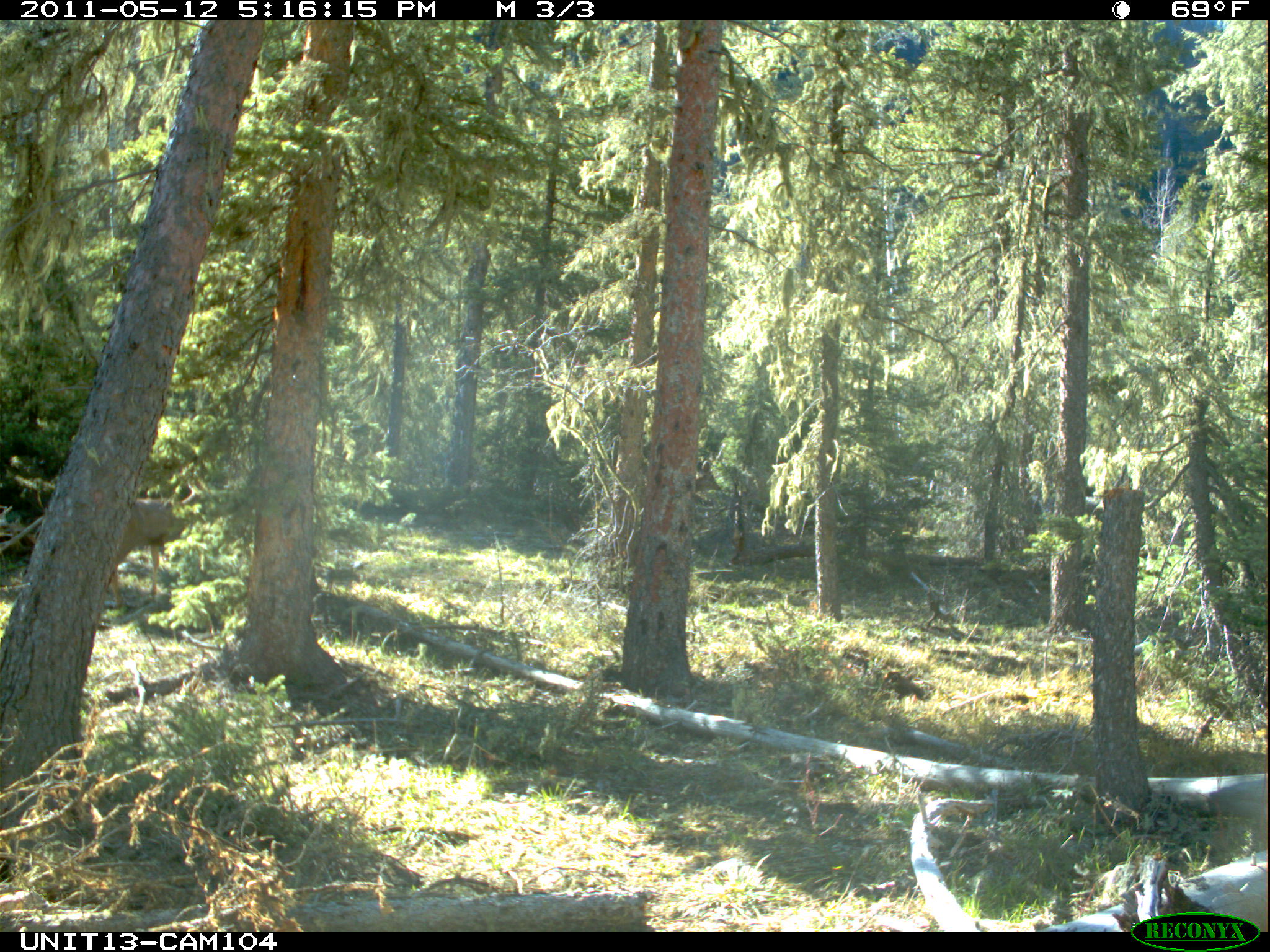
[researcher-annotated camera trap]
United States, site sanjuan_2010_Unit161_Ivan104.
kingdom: Animalia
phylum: Chordata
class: Mammalia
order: Artiodactyla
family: Cervidae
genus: Odocoileus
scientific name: Odocoileus hemionus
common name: mule deer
Odocoileus hemionus (mule deer).